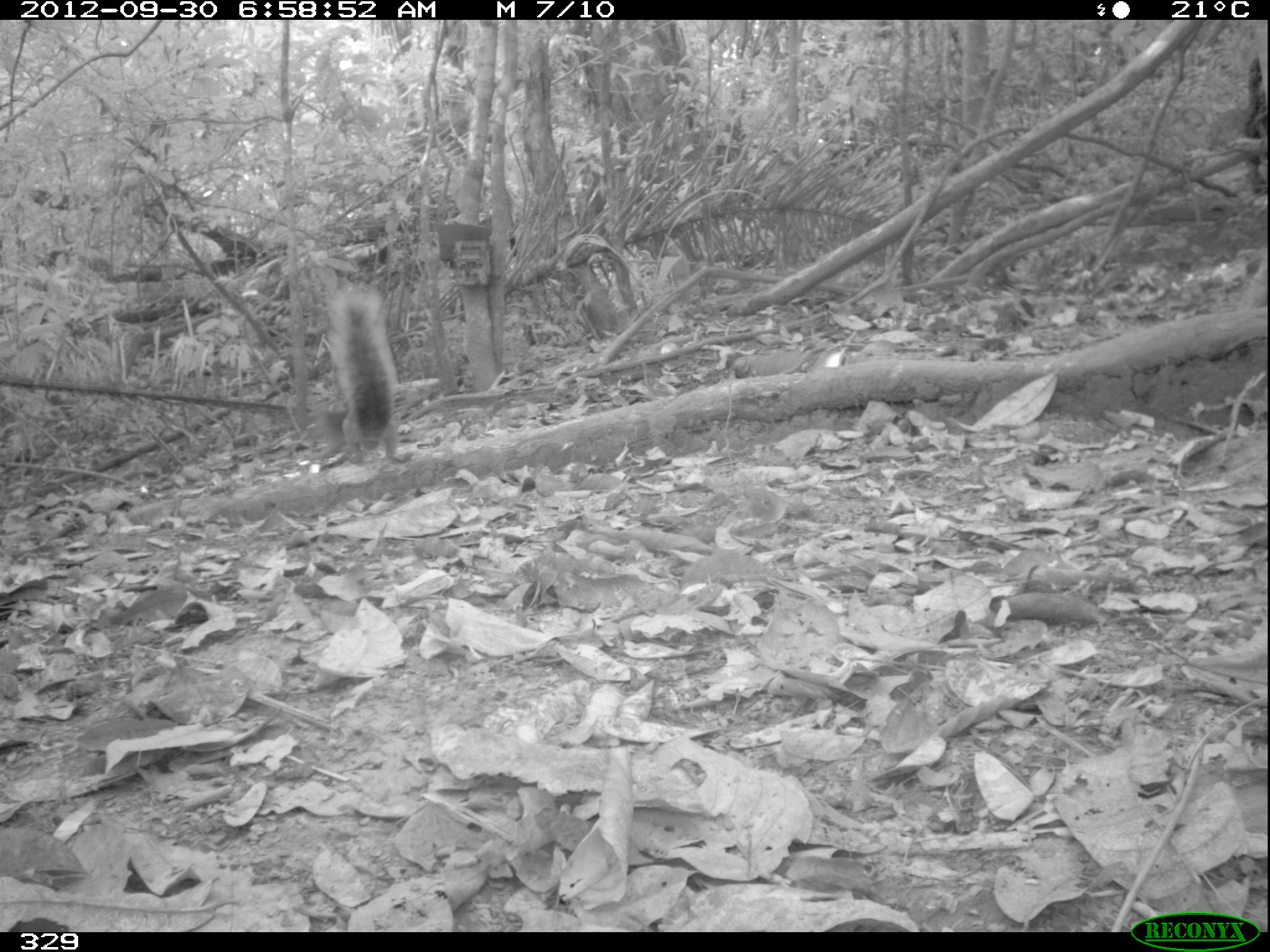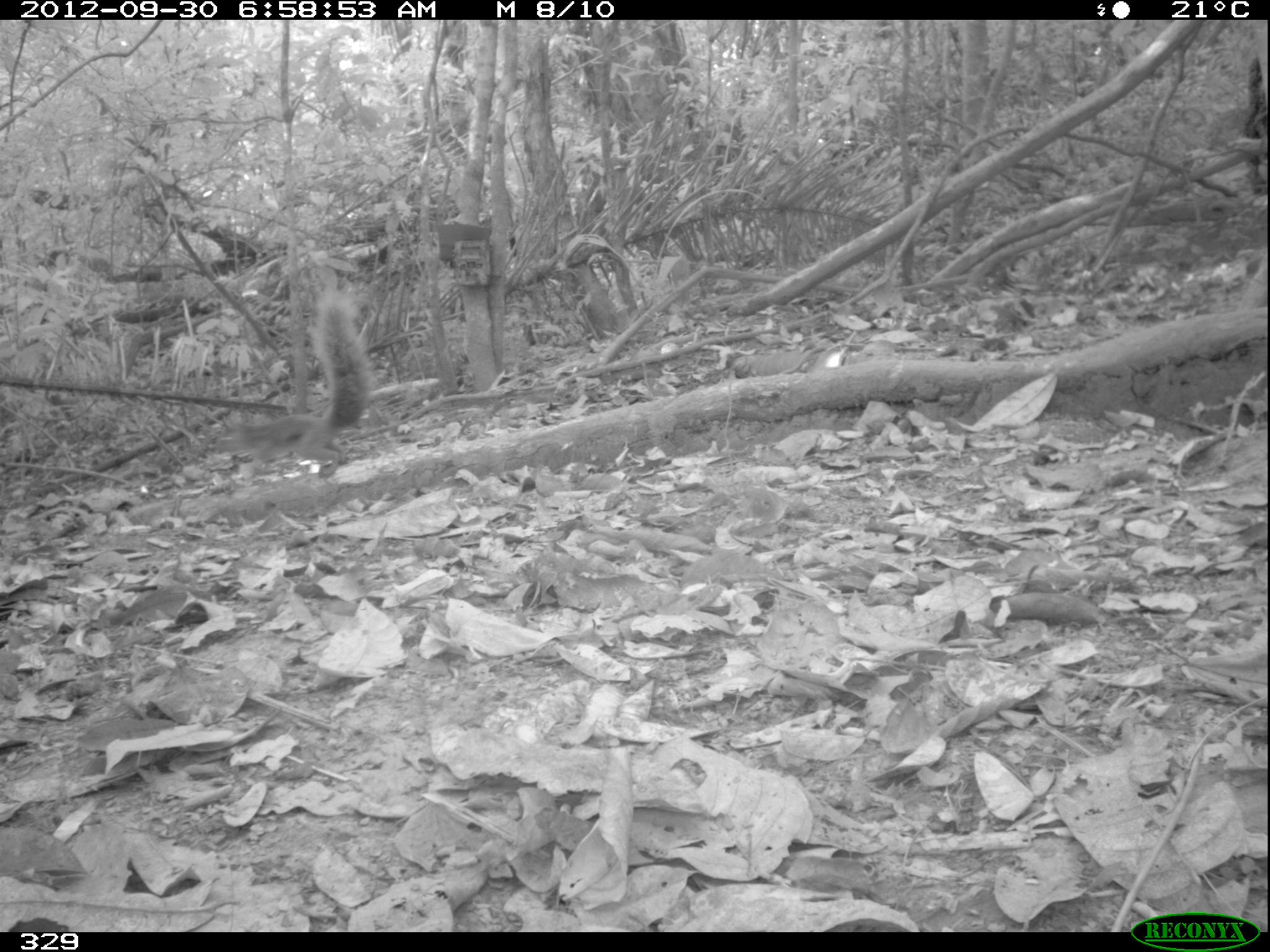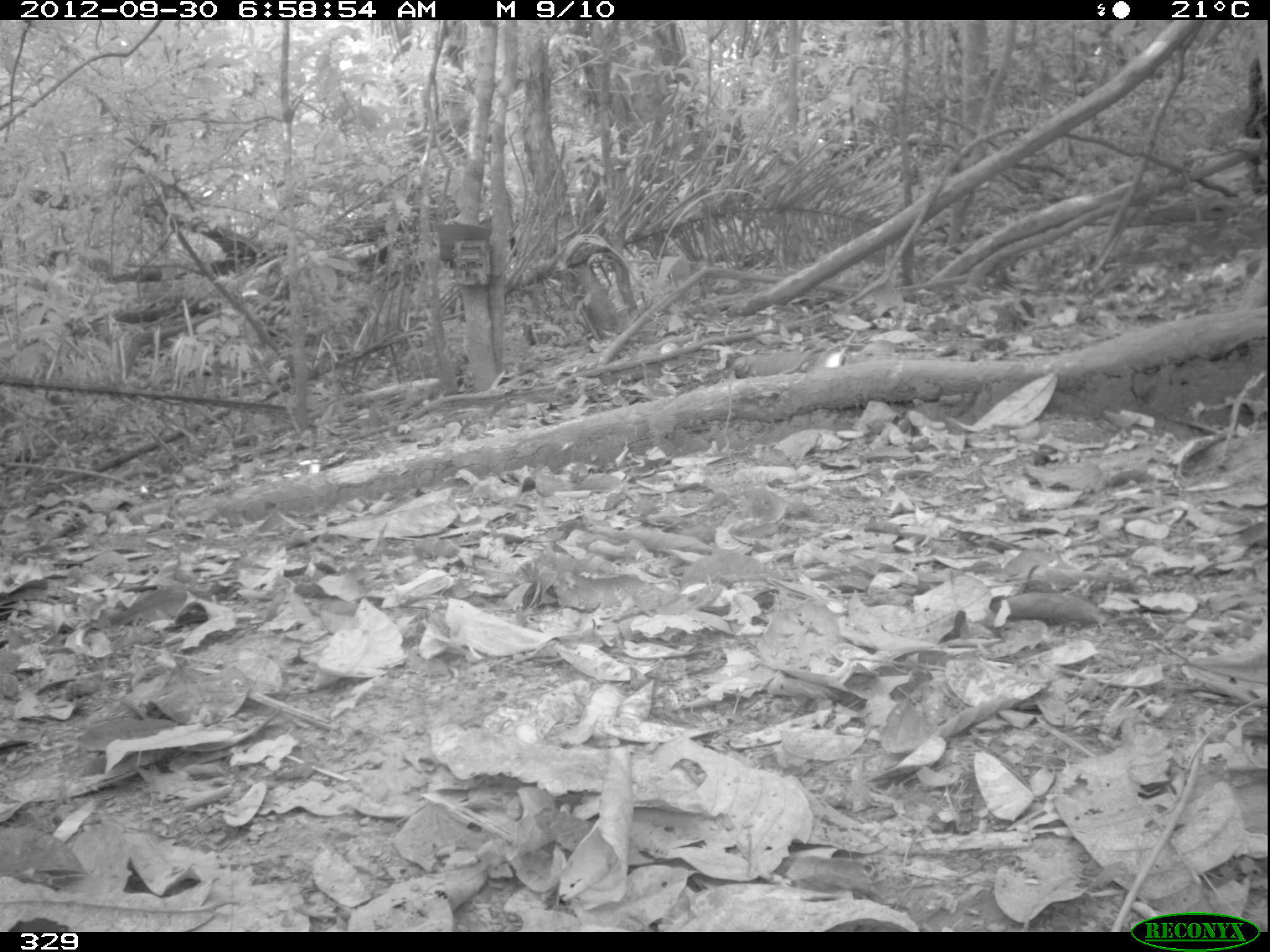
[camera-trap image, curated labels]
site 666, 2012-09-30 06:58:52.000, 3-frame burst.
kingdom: Animalia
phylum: Chordata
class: Mammalia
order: Rodentia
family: Sciuridae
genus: Sciurus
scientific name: Sciurus spadiceus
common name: southern amazon red squirrel